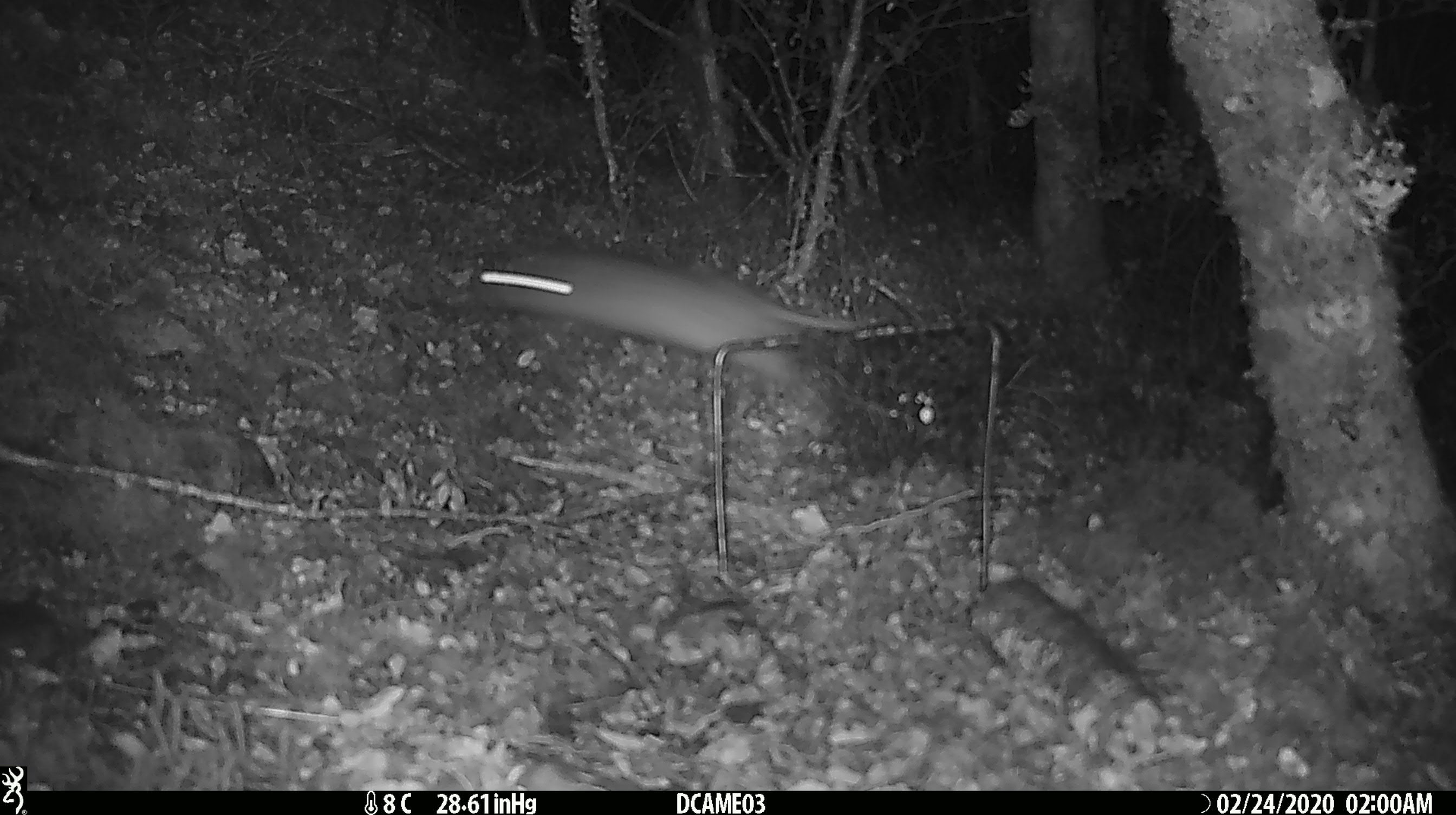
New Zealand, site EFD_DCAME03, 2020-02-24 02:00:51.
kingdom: Animalia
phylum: Chordata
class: Mammalia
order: Rodentia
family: Muridae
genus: Rattus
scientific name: Rattus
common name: rat